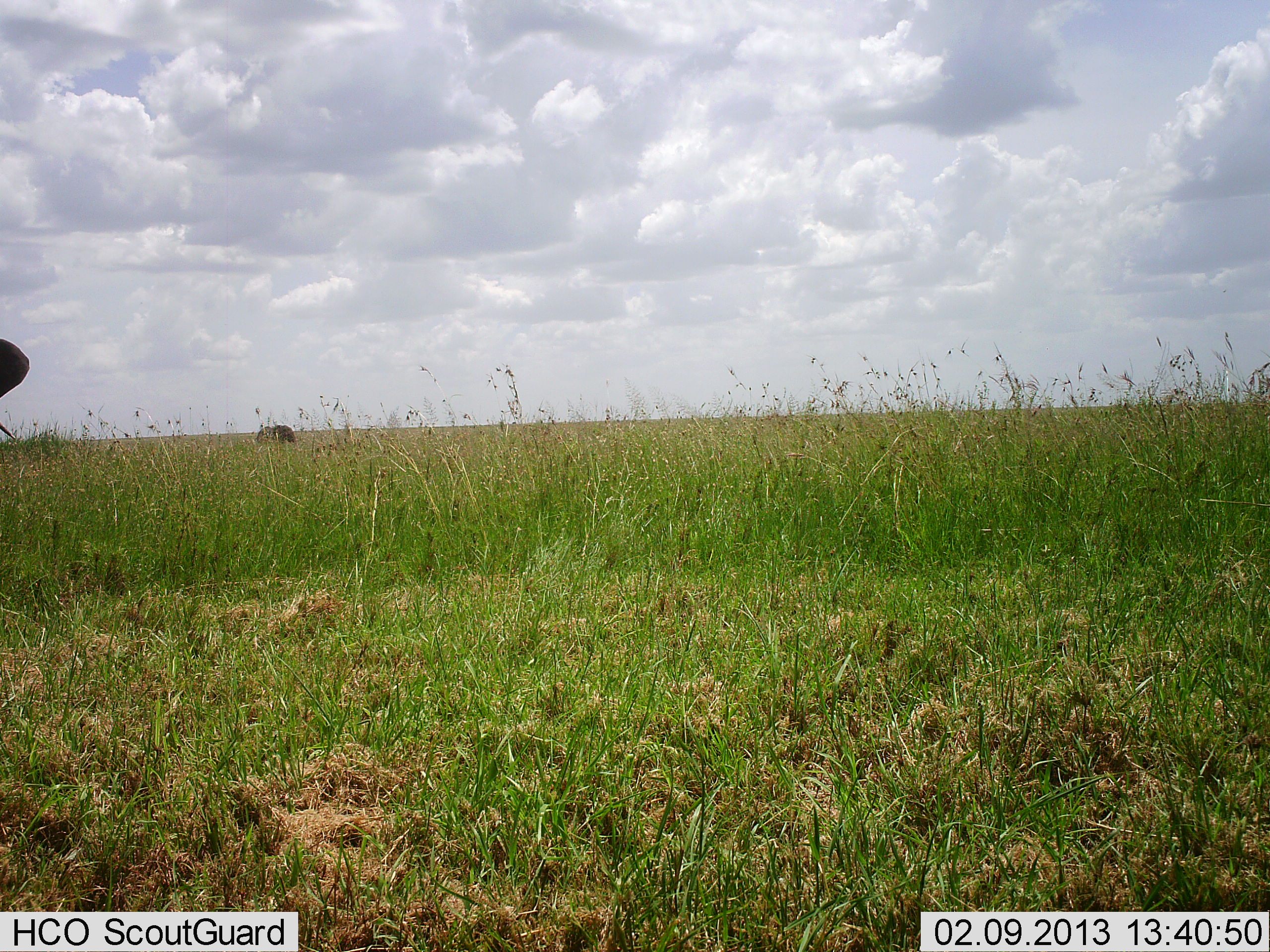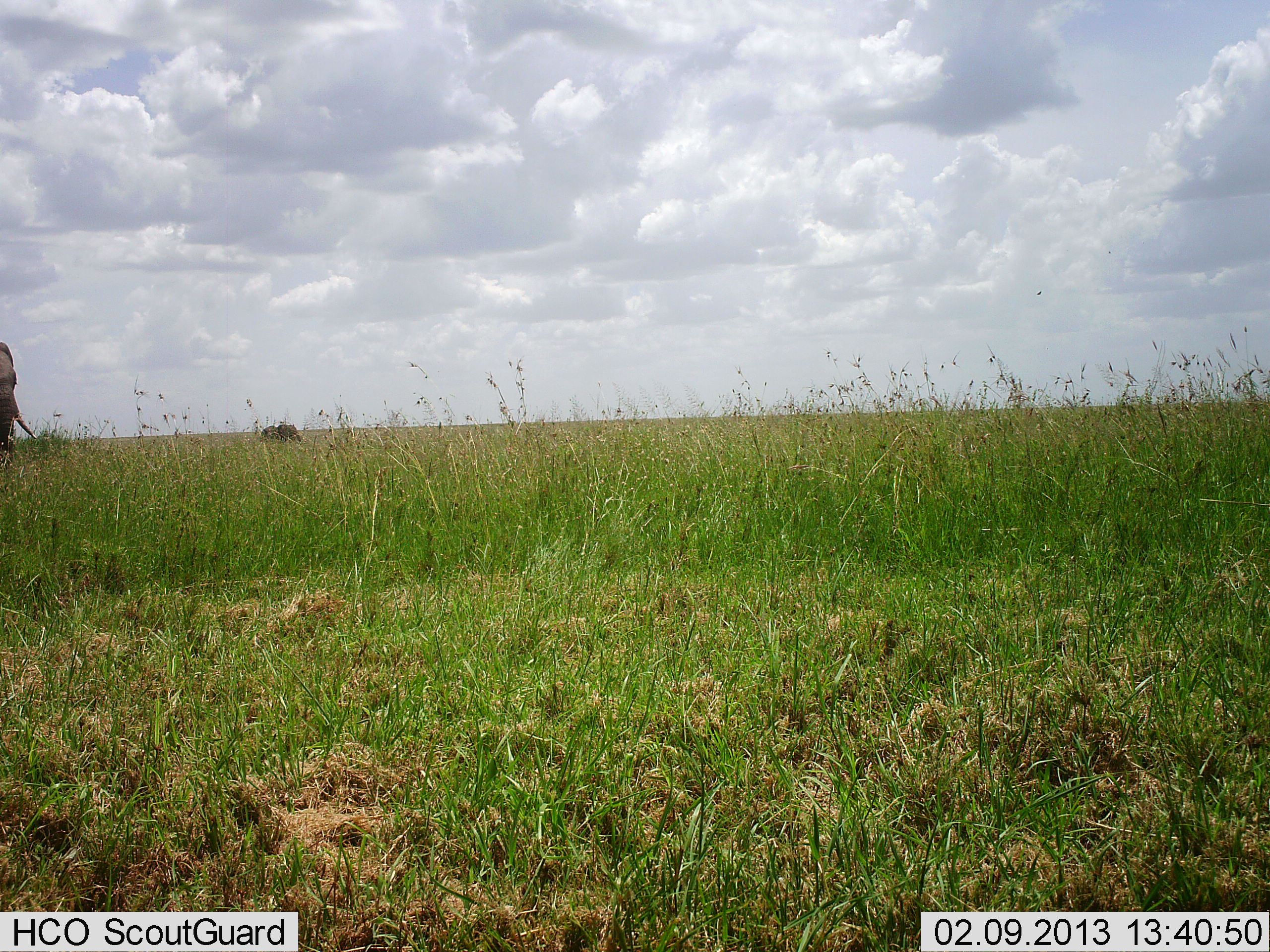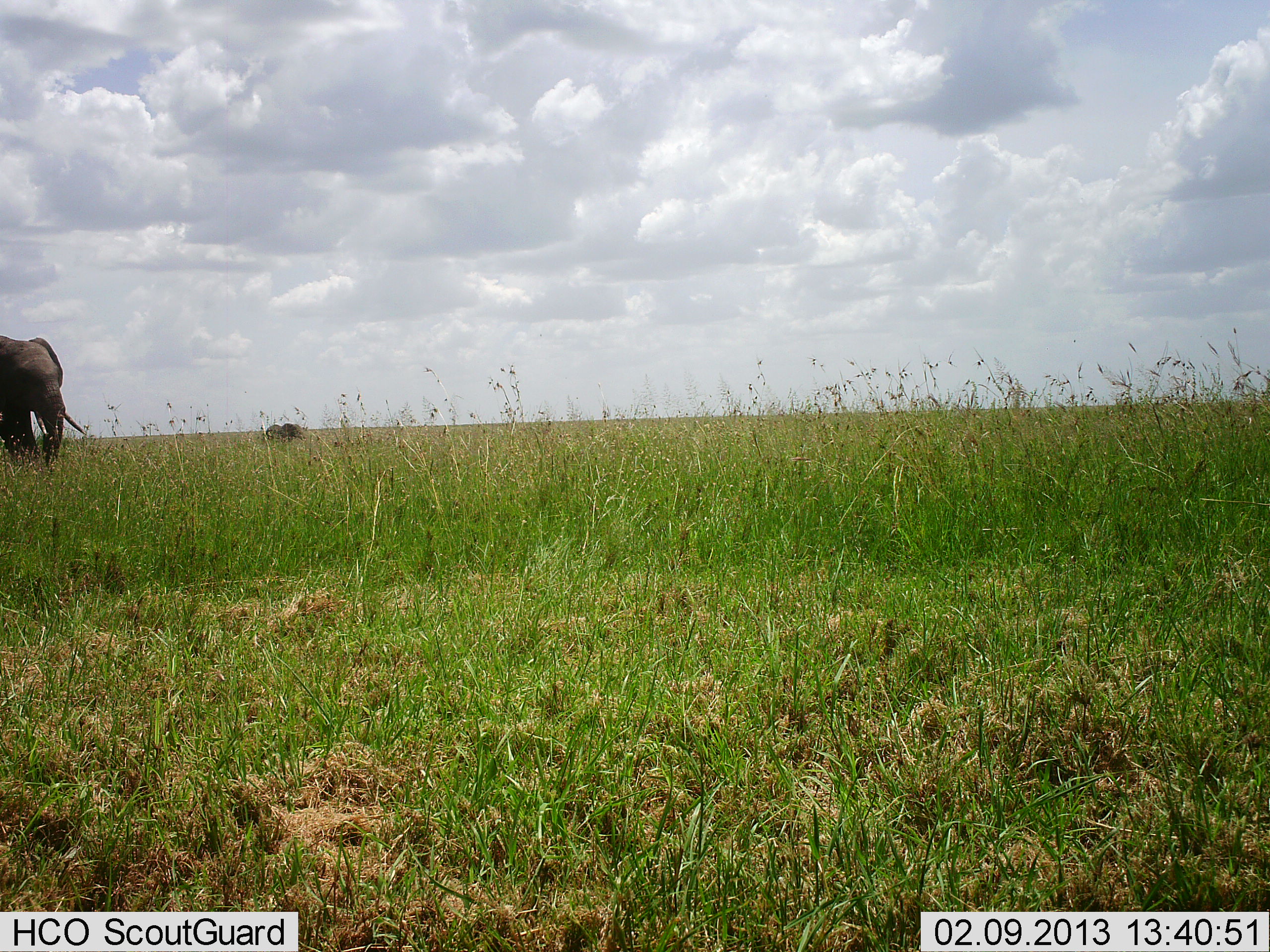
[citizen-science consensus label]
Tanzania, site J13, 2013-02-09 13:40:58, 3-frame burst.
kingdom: Animalia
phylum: Chordata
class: Mammalia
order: Proboscidea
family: Elephantidae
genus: Loxodonta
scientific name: Loxodonta africana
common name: african bush elephant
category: elephant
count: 2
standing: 4%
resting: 0%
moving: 96%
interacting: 0%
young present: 17%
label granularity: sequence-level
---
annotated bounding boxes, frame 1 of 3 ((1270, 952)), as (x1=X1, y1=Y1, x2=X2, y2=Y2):
animal: (x1=1, y1=338, x2=30, y2=441)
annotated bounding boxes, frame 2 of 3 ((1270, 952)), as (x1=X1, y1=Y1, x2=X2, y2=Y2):
animal: (x1=0, y1=342, x2=36, y2=471); (x1=260, y1=425, x2=302, y2=447)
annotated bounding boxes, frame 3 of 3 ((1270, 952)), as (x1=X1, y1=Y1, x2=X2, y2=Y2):
animal: (x1=0, y1=334, x2=88, y2=472)